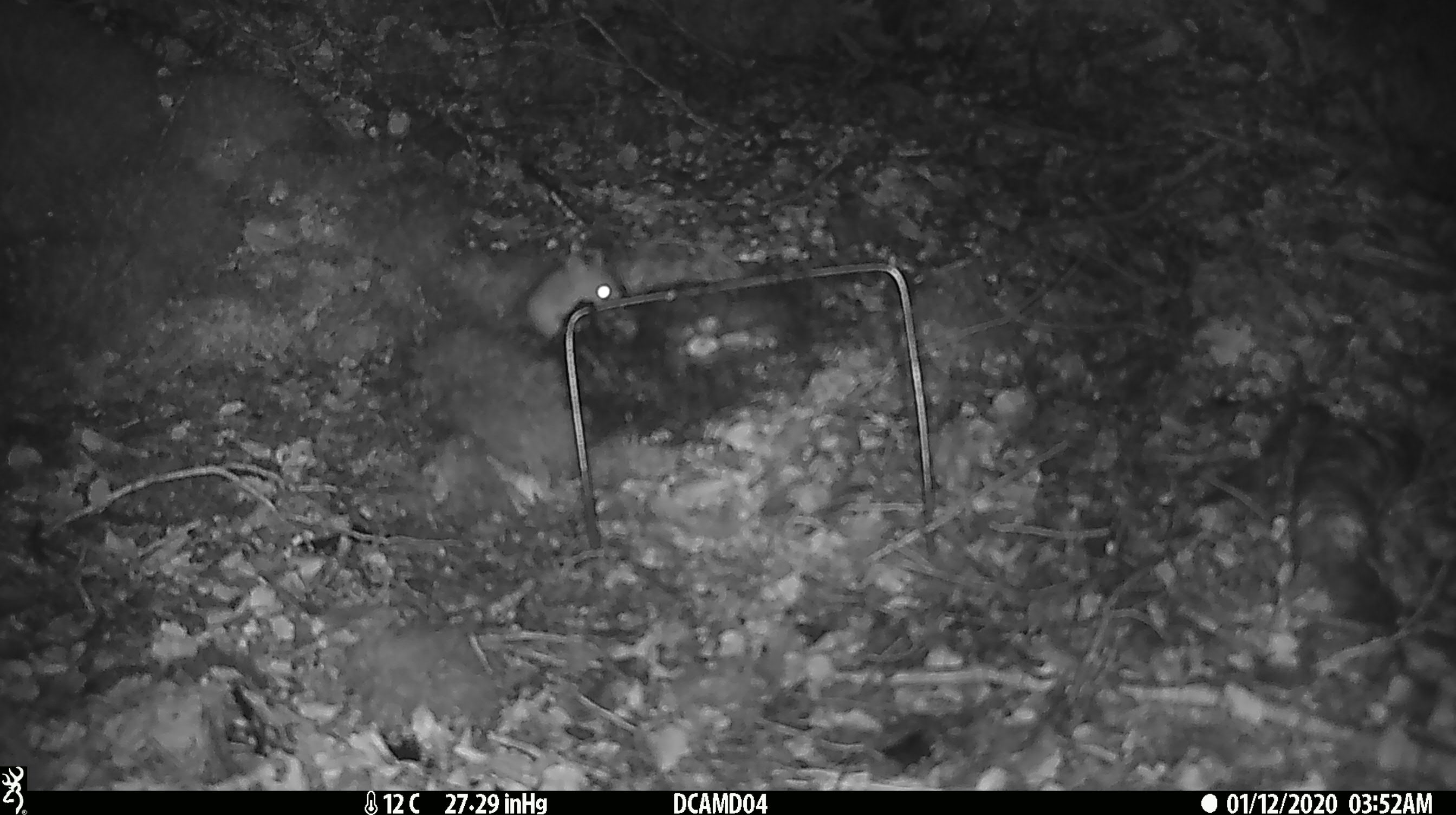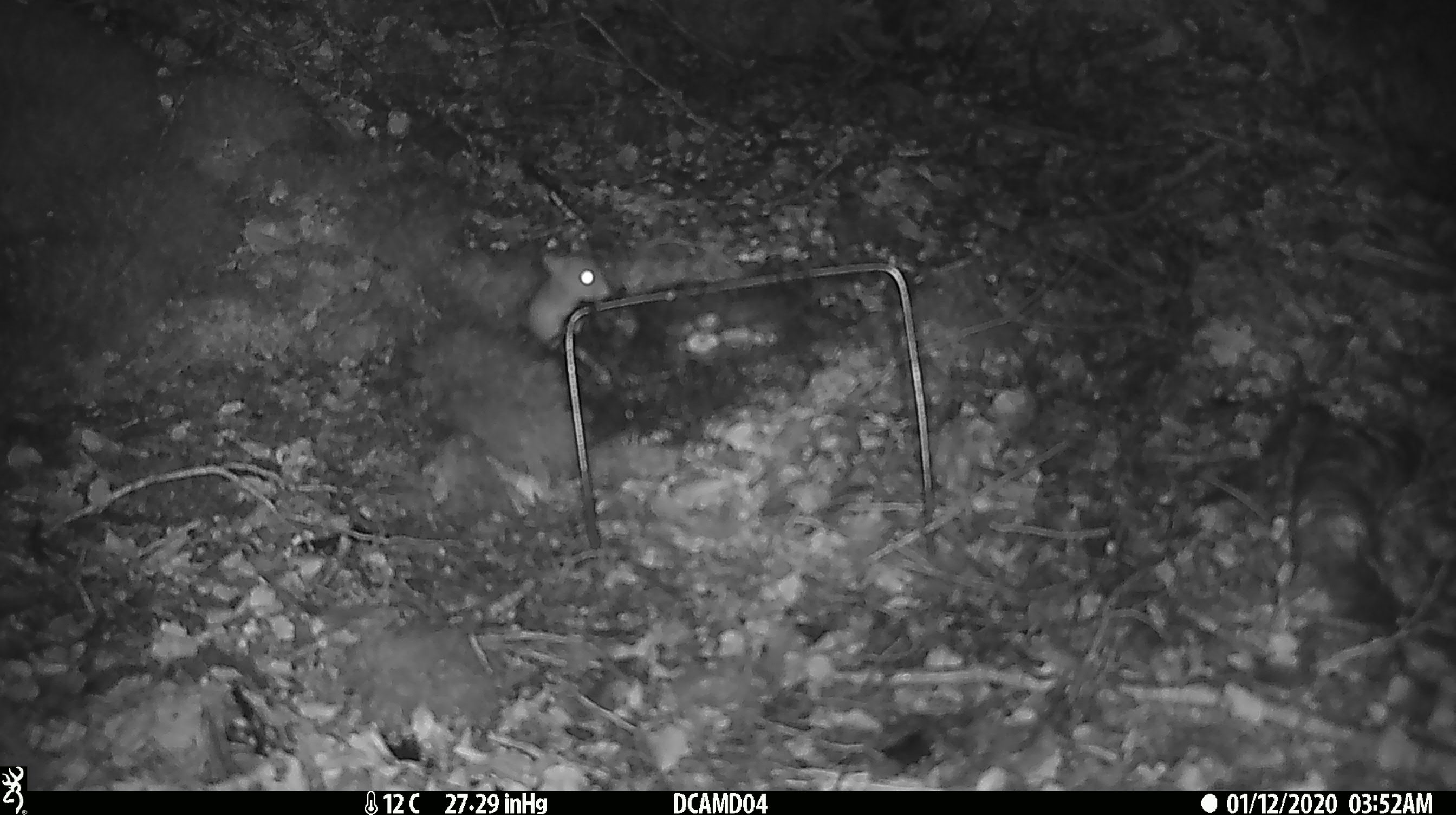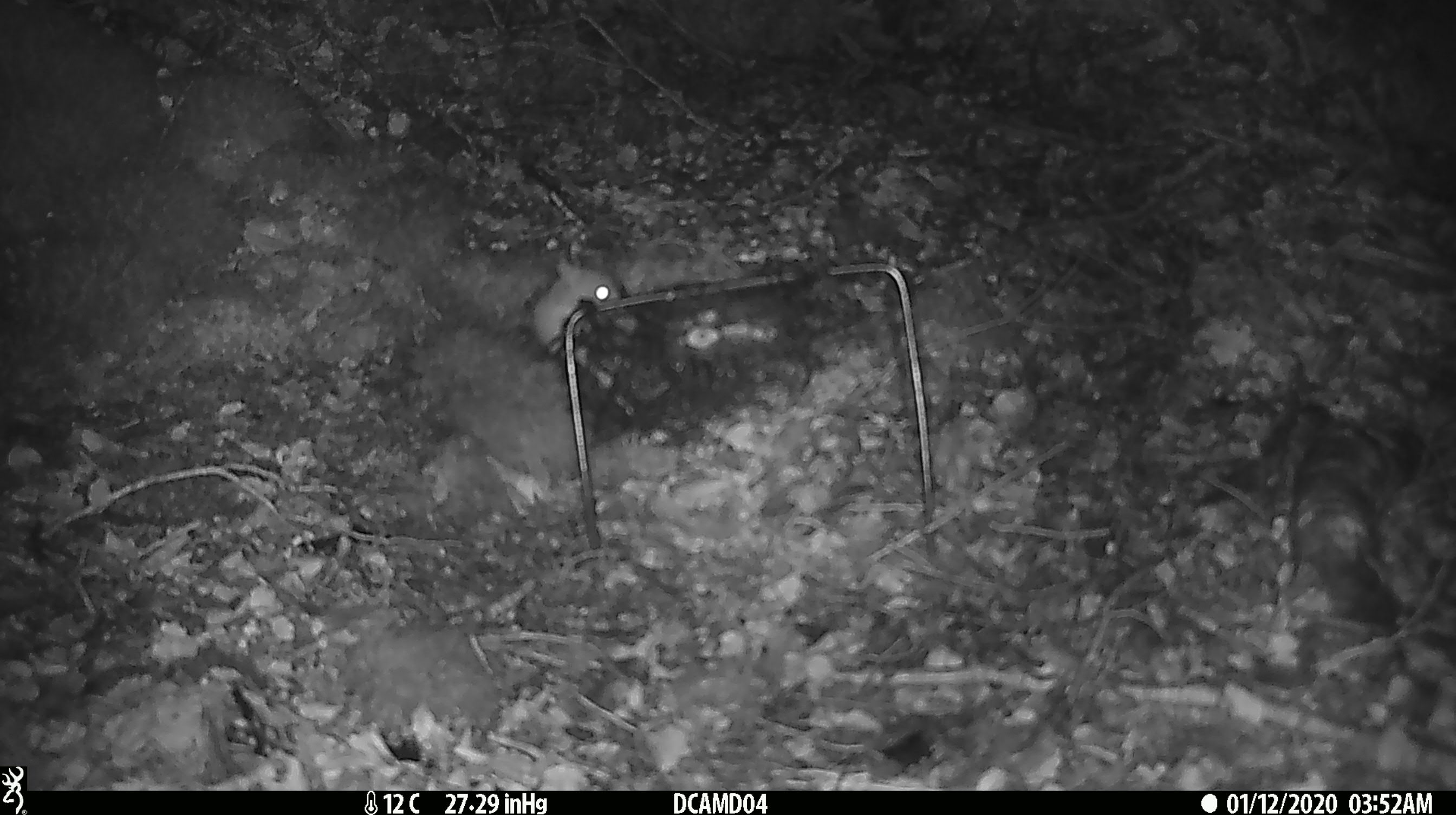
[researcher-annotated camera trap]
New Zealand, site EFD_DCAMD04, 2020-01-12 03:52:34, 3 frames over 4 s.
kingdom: Animalia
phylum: Chordata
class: Mammalia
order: Rodentia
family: Muridae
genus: Mus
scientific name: Mus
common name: mouse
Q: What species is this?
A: Mouse (Mus).